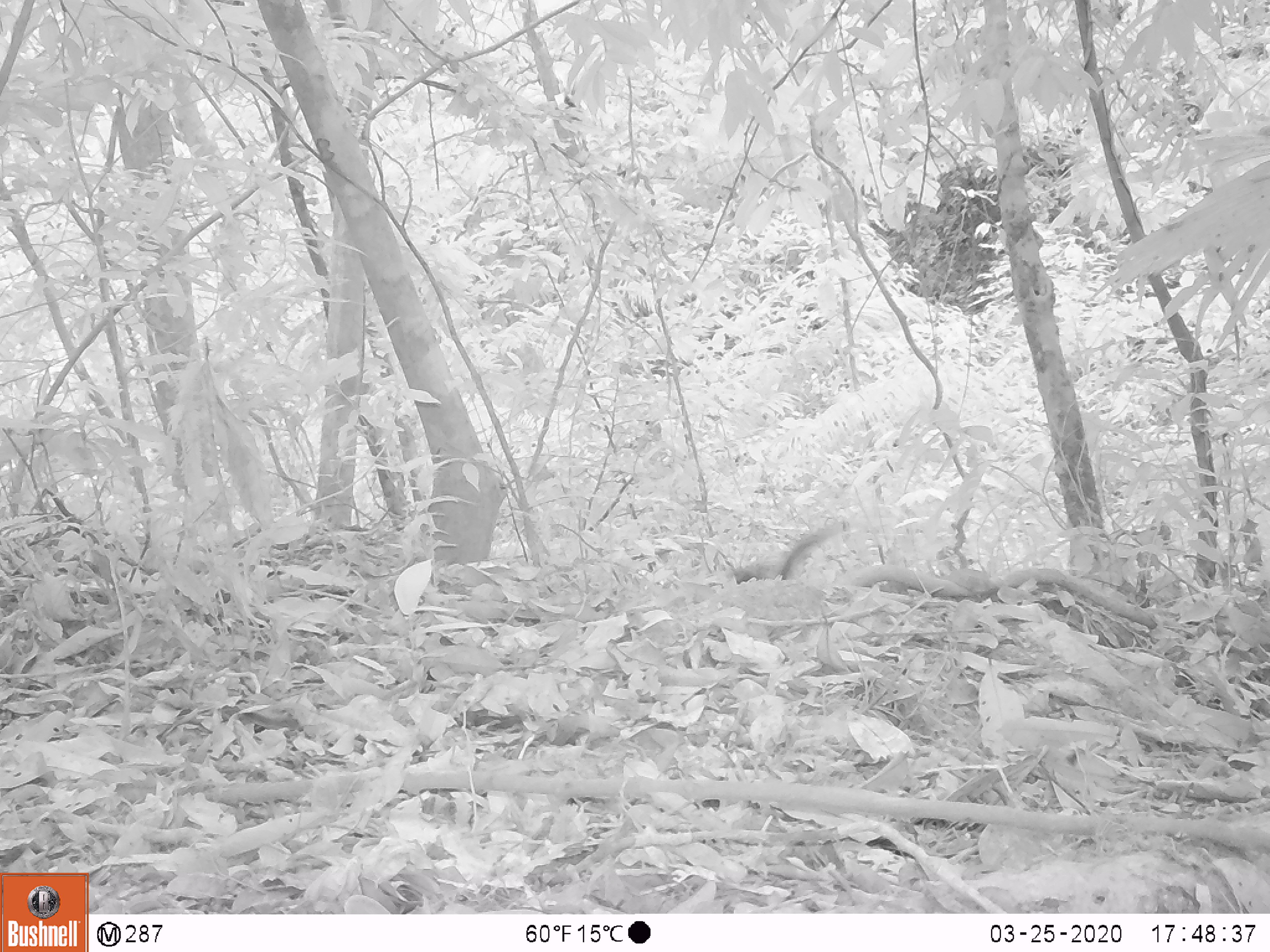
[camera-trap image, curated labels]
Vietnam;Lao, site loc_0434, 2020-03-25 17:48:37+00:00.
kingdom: Animalia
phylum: Chordata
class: Mammalia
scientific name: Mammalia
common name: mammal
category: unidentified small mammal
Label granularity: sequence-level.